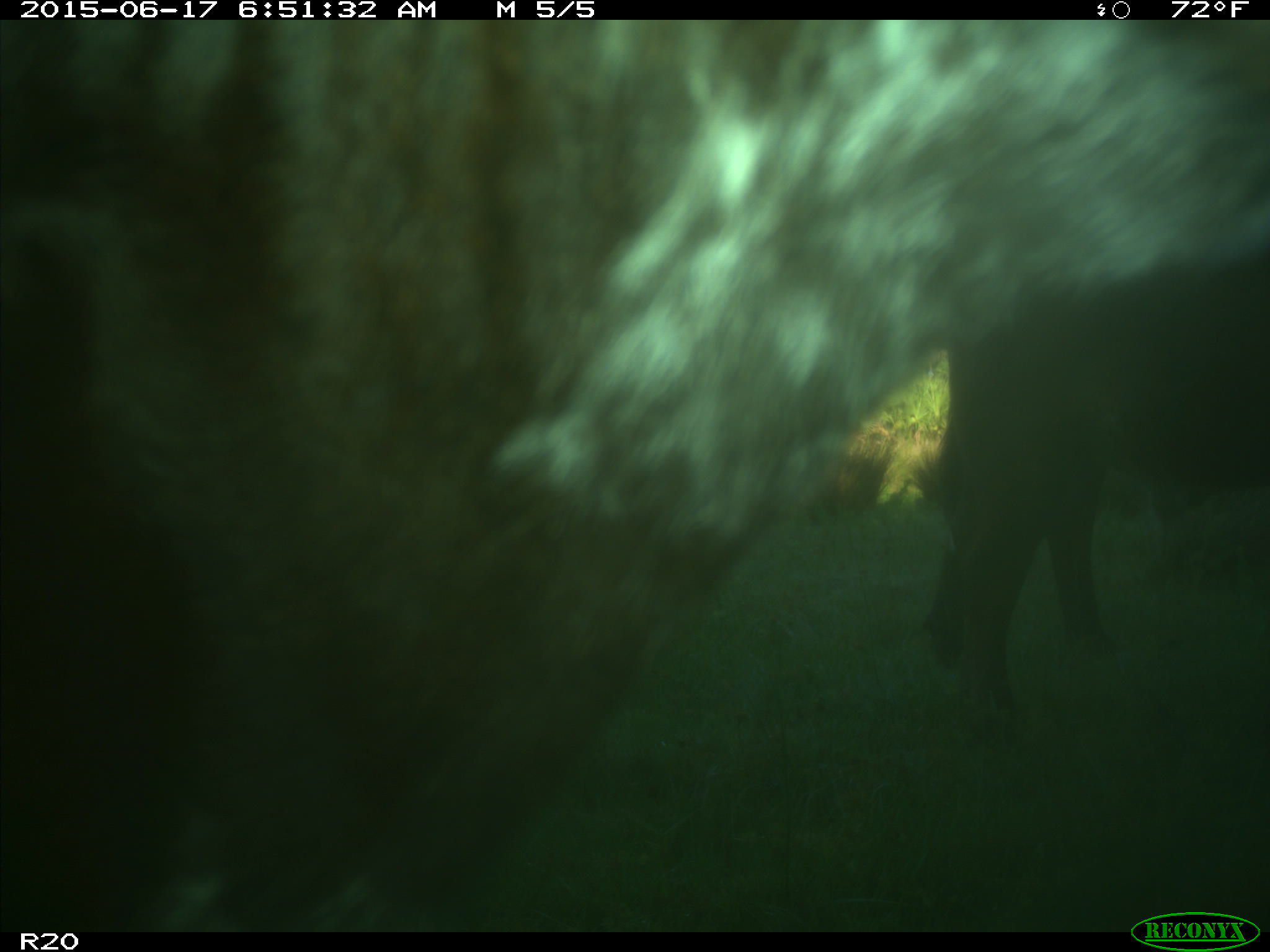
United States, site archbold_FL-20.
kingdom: Animalia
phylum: Chordata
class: Mammalia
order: Artiodactyla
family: Bovidae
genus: Bos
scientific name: Bos taurus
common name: domestic cow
Bos taurus (domestic cow).